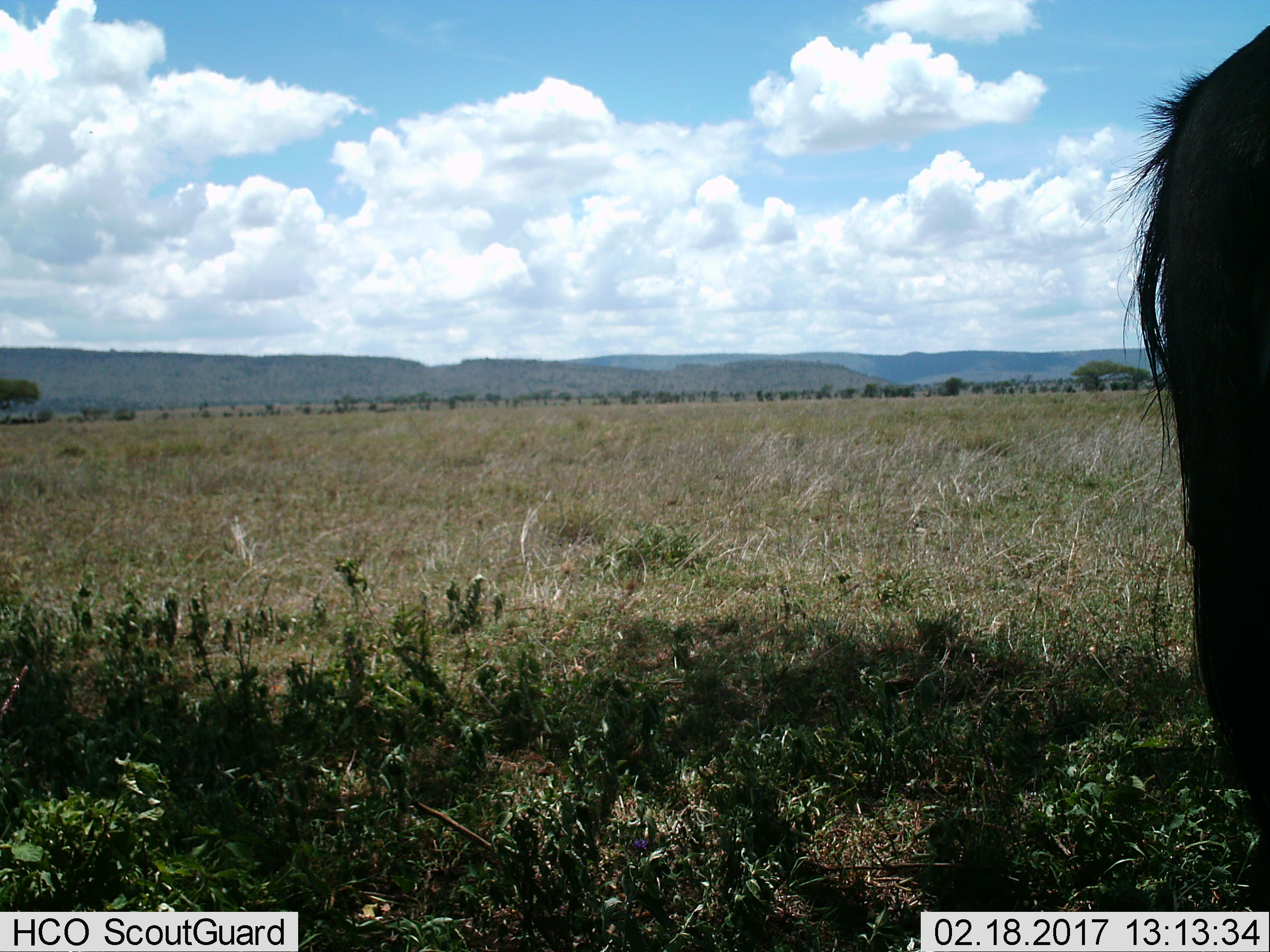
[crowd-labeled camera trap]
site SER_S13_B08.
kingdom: Animalia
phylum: Chordata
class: Mammalia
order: Artiodactyla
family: Bovidae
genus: Connochaetes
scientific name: Connochaetes taurinus taurinus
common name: blue wildebeest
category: wildebeestblue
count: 1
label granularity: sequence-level